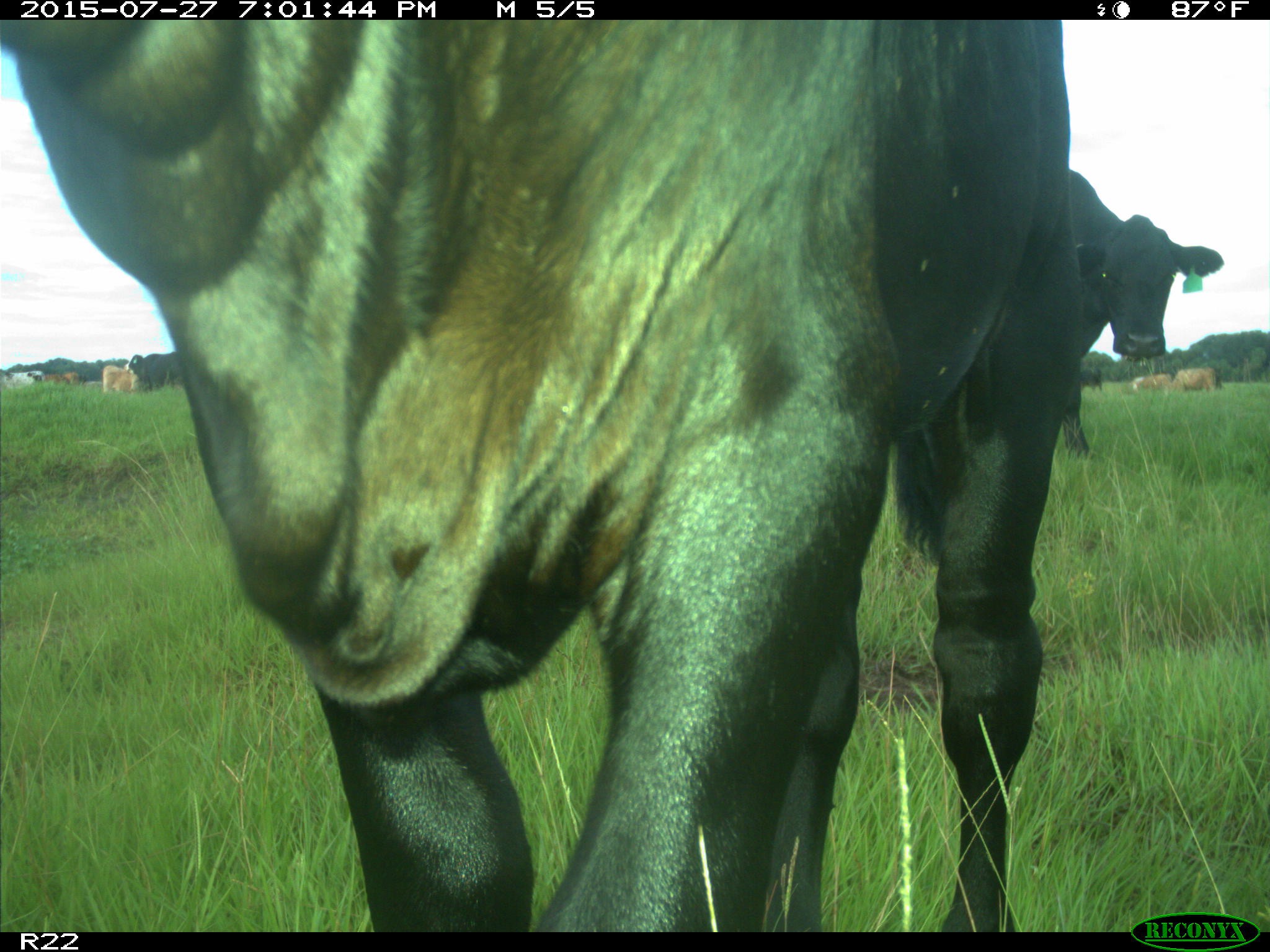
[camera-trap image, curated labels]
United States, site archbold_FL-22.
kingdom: Animalia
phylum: Chordata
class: Mammalia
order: Artiodactyla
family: Bovidae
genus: Bos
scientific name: Bos taurus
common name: domestic cow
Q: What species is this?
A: Bos taurus (domestic cow).